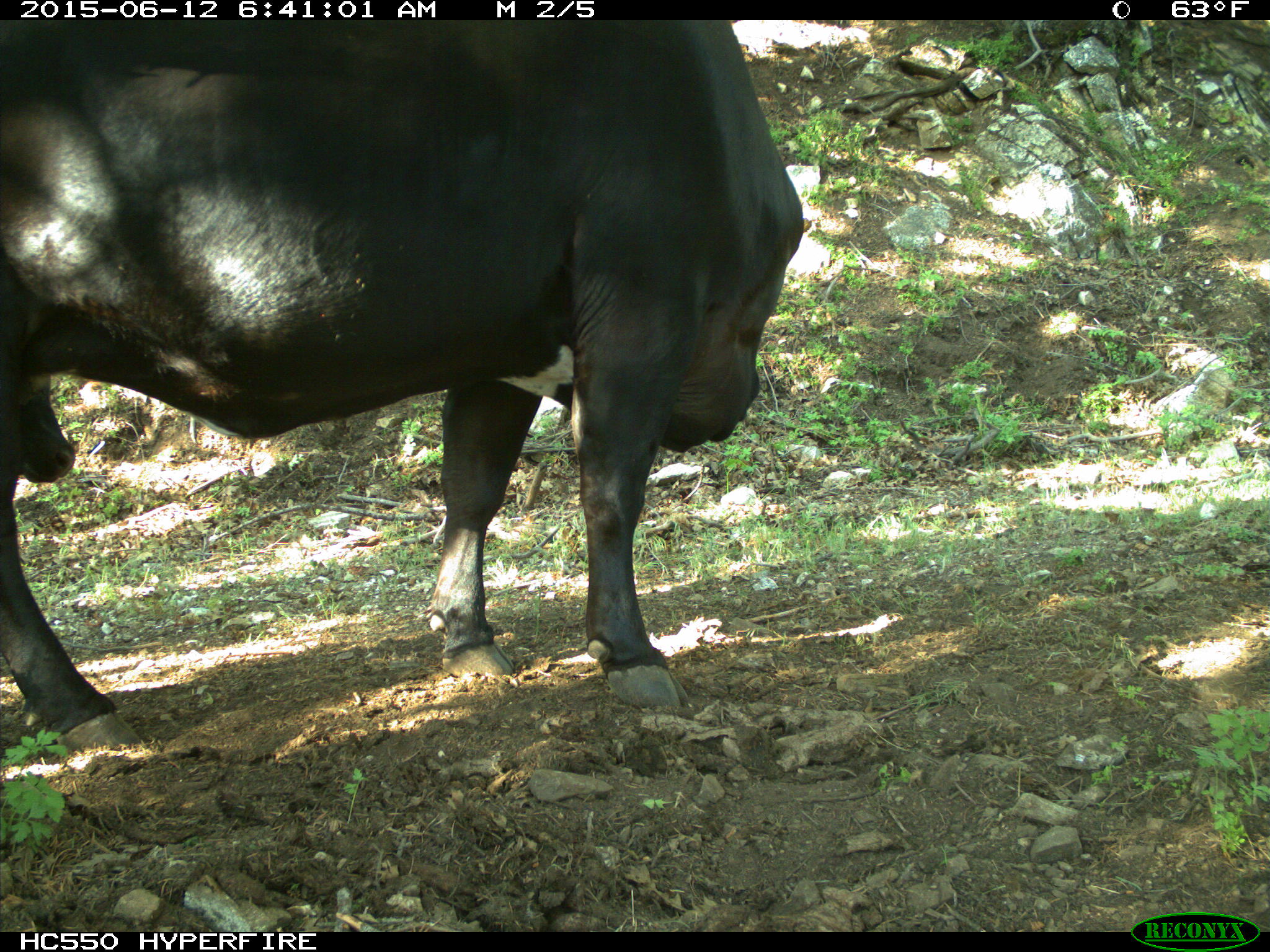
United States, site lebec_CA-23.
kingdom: Animalia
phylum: Chordata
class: Mammalia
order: Artiodactyla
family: Bovidae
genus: Bos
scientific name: Bos taurus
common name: domestic cow